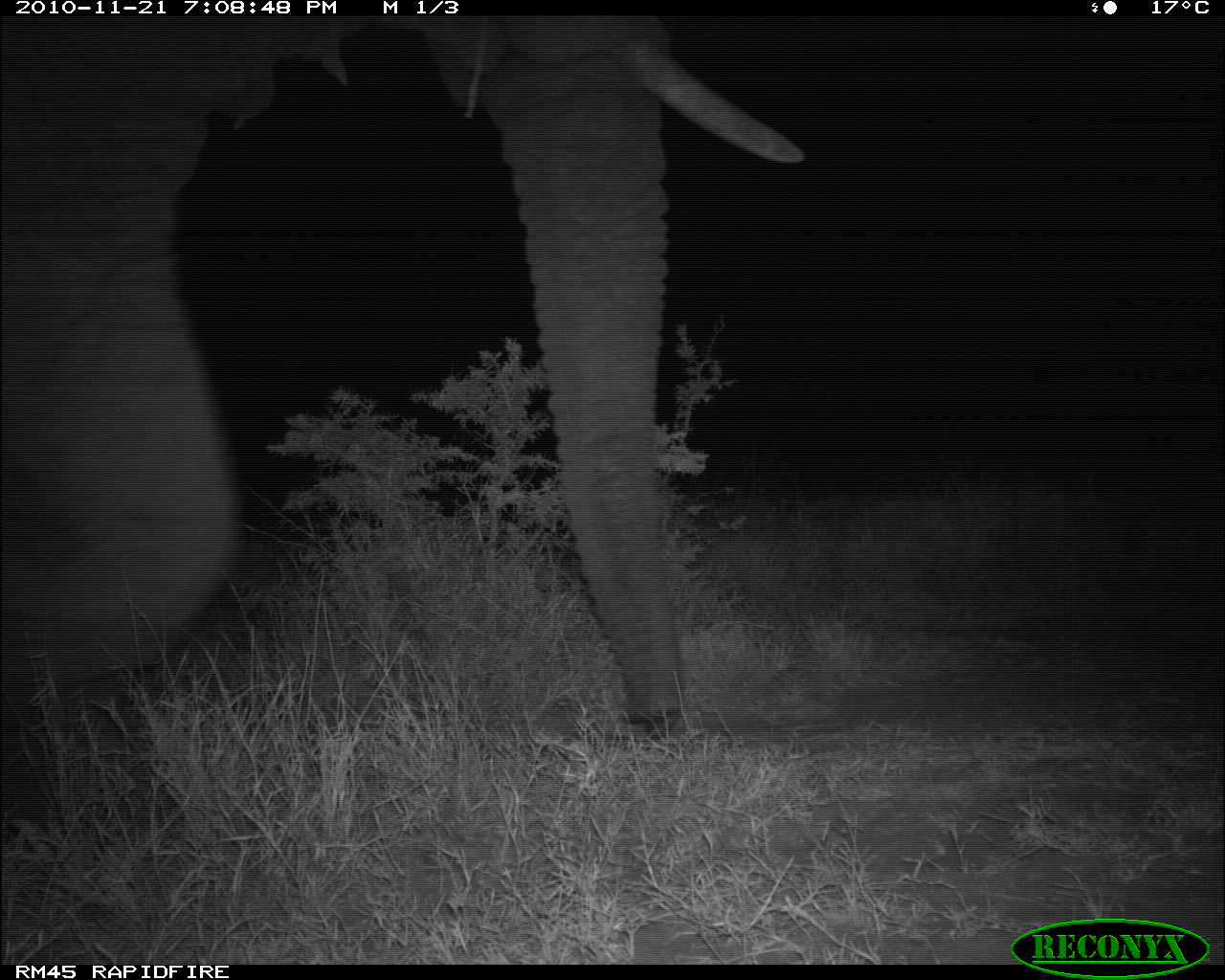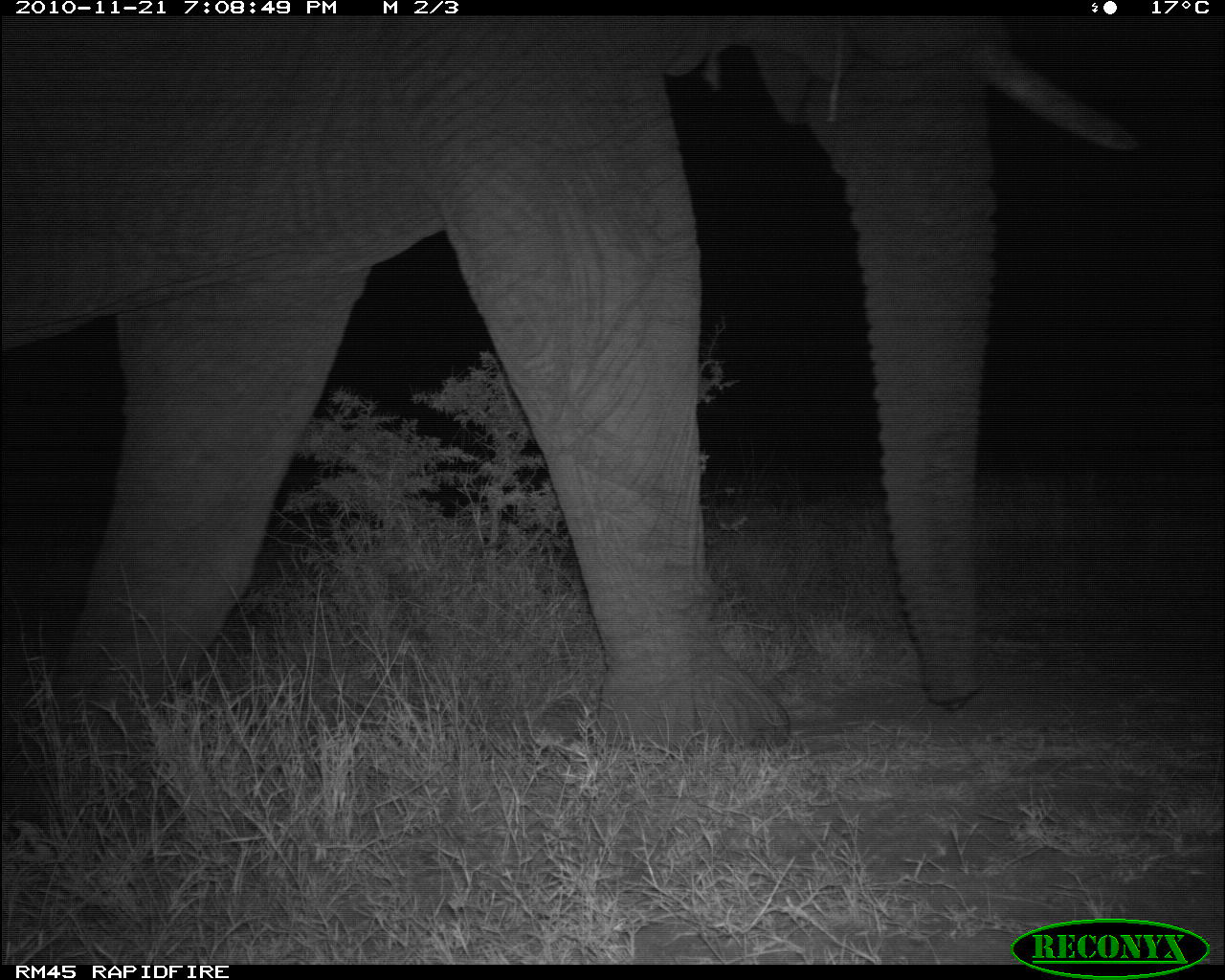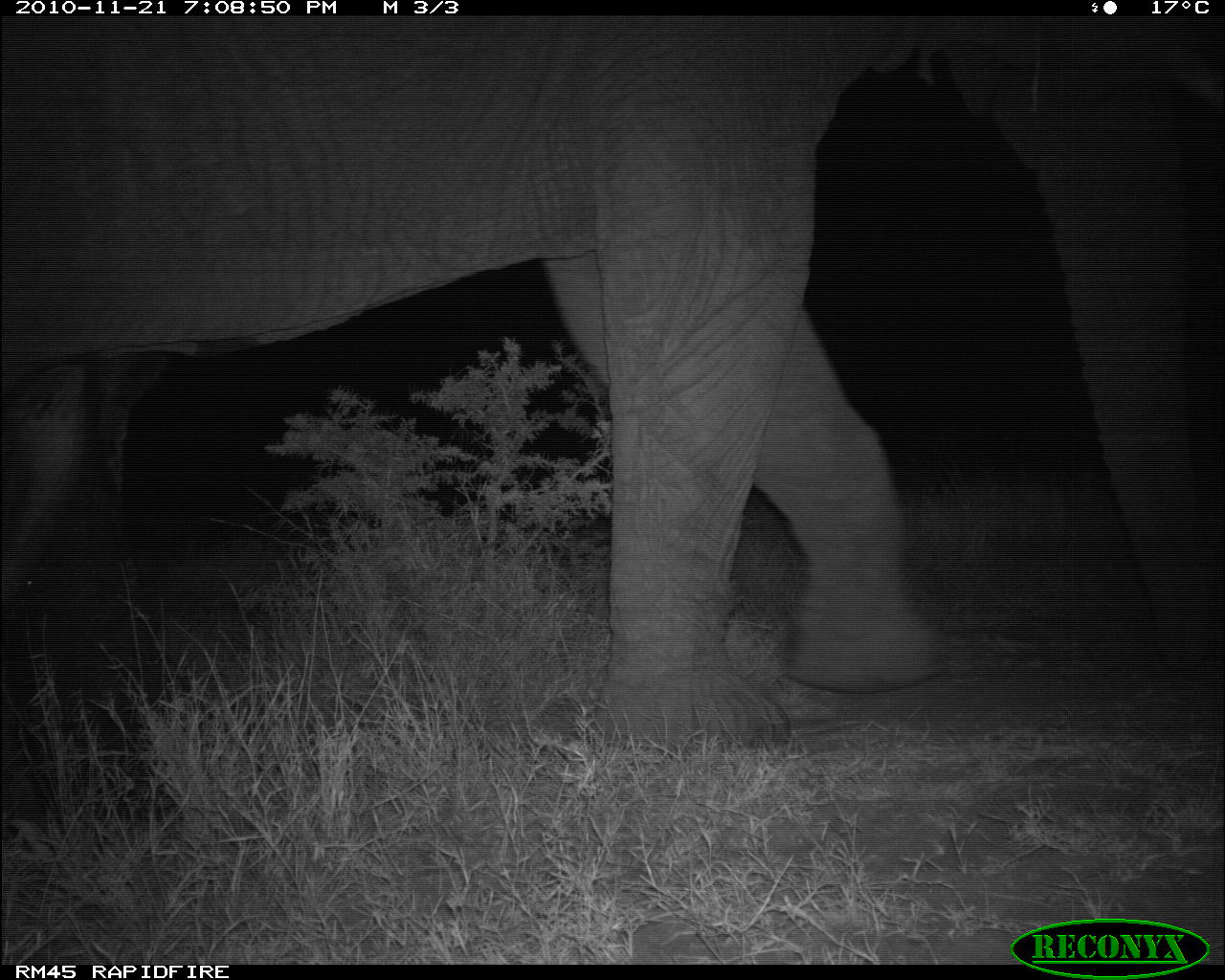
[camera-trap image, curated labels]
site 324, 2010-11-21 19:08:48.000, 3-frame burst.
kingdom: Animalia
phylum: Chordata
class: Mammalia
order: Proboscidea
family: Elephantidae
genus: Loxodonta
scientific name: Loxodonta africana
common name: african bush elephant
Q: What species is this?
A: Loxodonta africana (african bush elephant).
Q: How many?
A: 1.